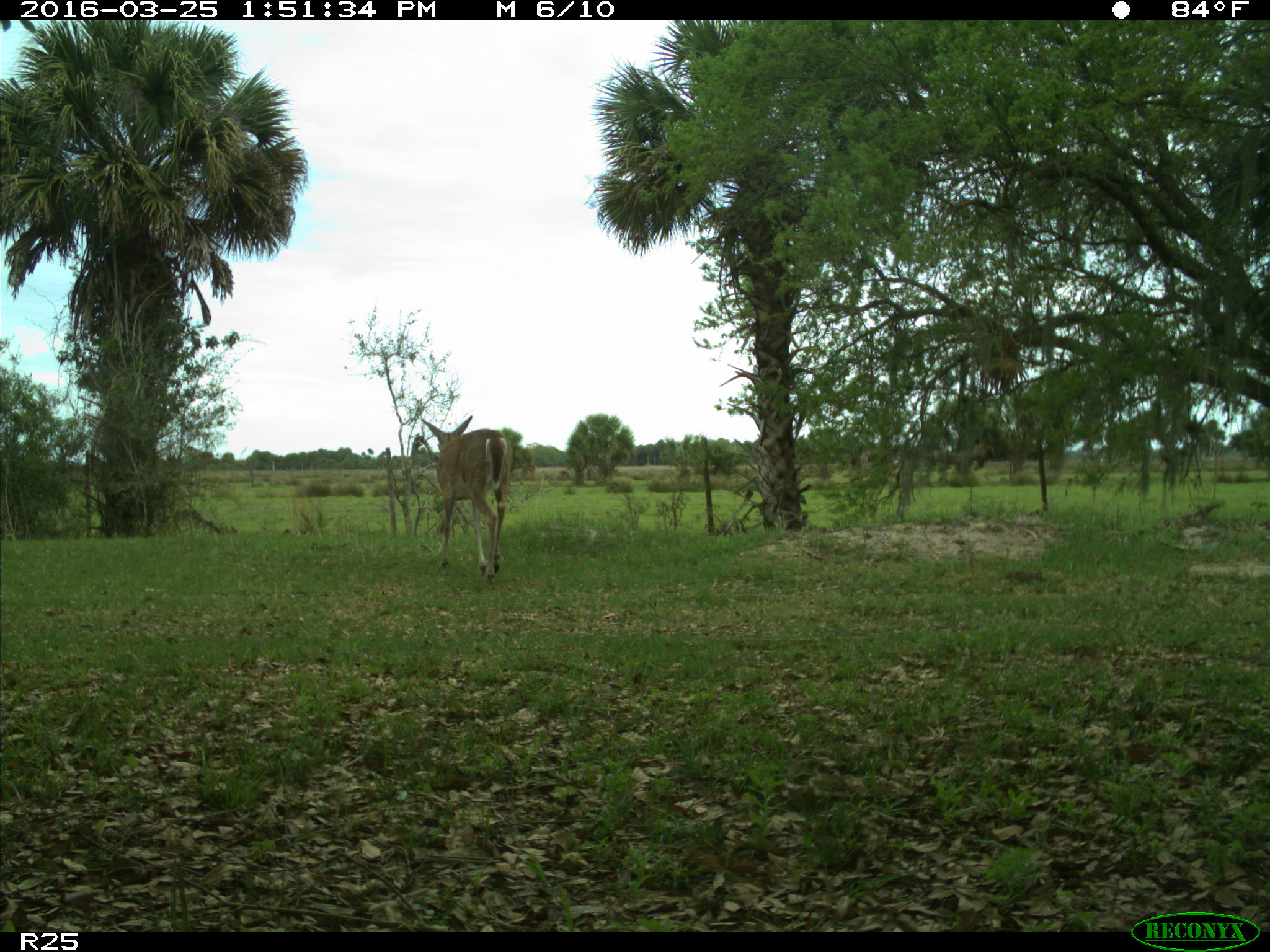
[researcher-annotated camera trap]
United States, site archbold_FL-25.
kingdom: Animalia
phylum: Chordata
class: Mammalia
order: Artiodactyla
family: Cervidae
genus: Odocoileus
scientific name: Odocoileus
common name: deer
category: unidentified deer